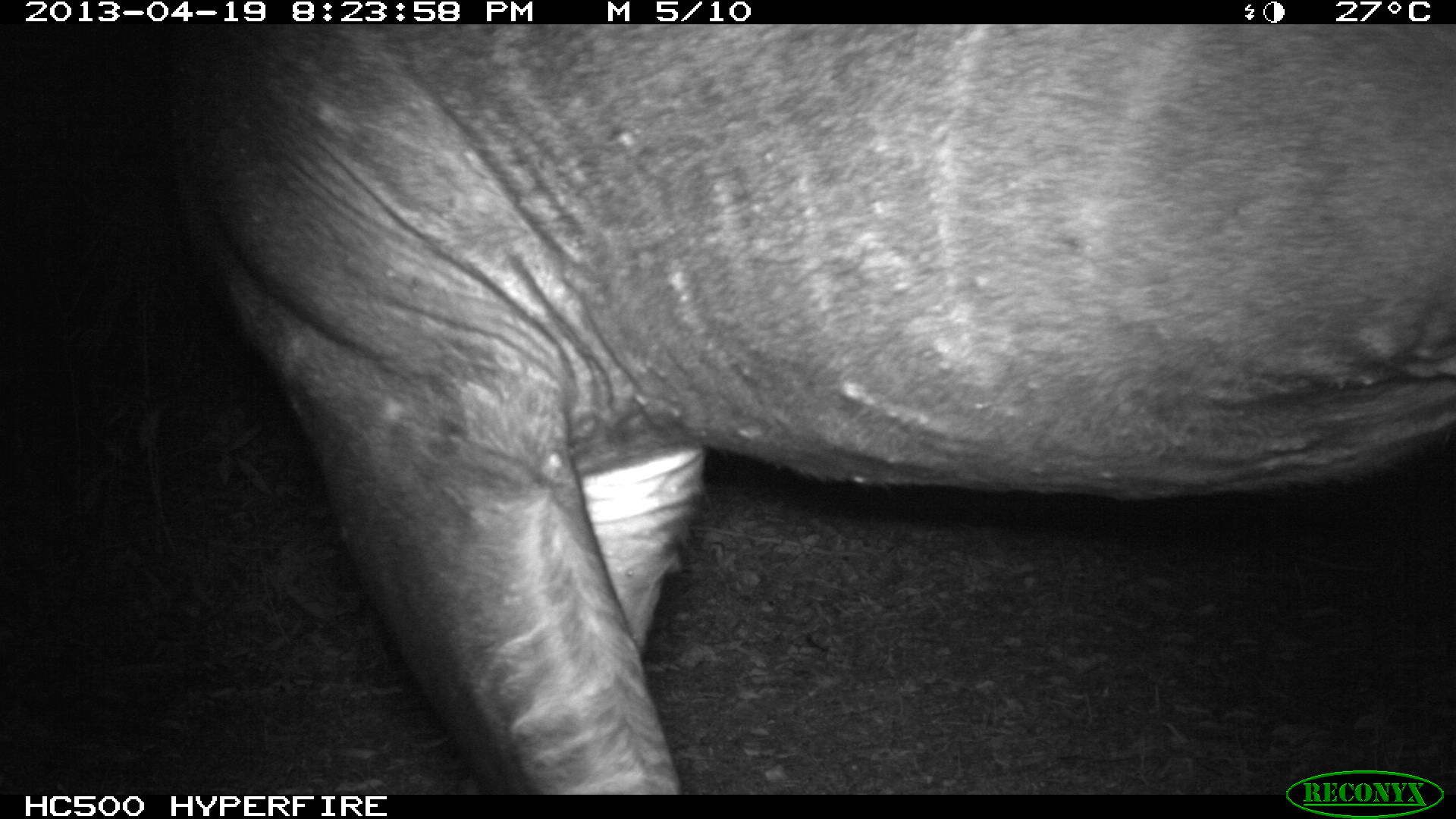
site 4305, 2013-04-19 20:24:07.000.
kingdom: Animalia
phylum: Chordata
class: Mammalia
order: Perissodactyla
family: Tapiridae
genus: Tapirus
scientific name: Tapirus bairdii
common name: baird's tapir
Tapirus bairdii (baird's tapir), count 2.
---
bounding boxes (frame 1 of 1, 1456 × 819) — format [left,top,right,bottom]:
tapirus bairdii: [173,24,1450,795]